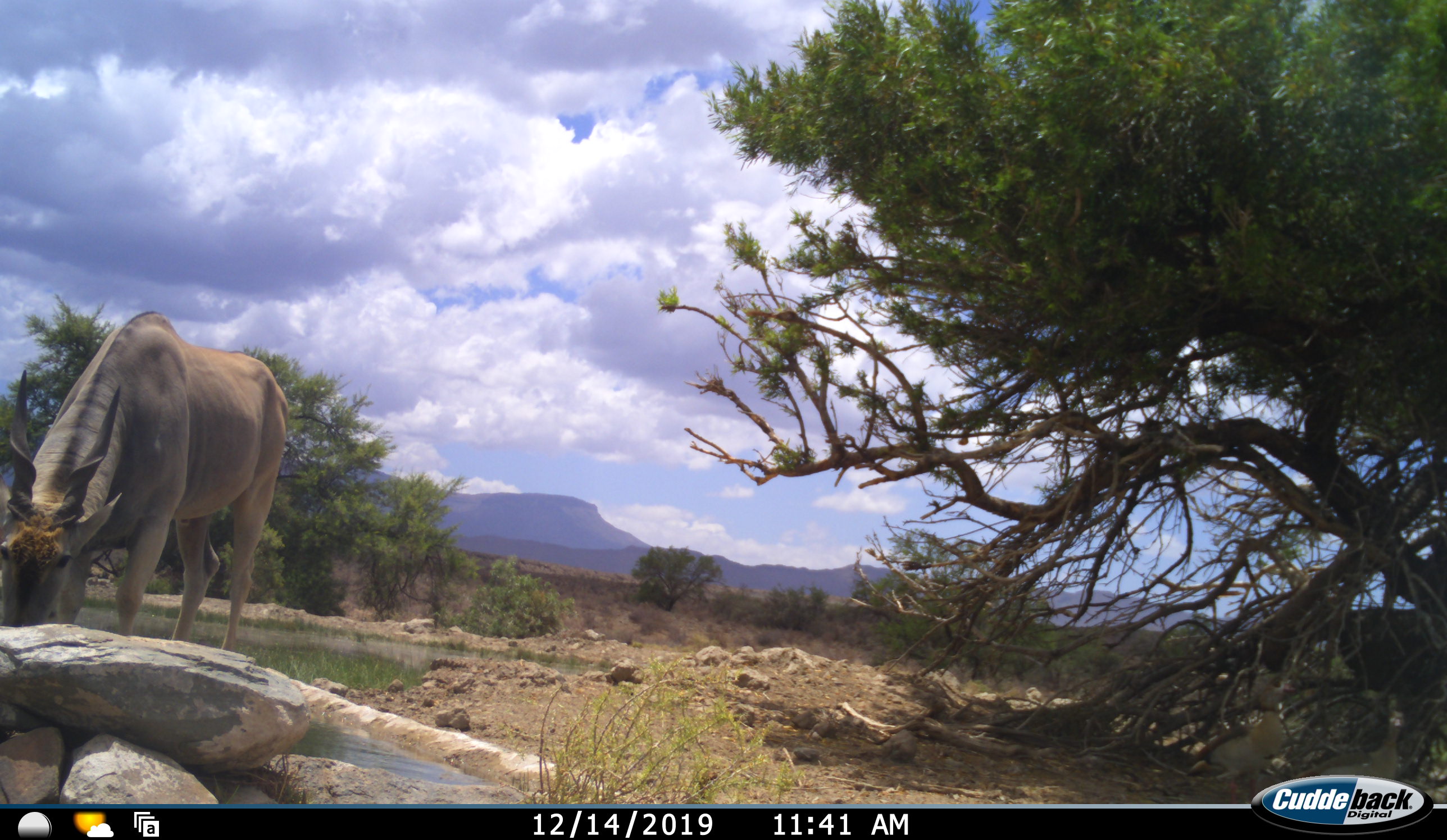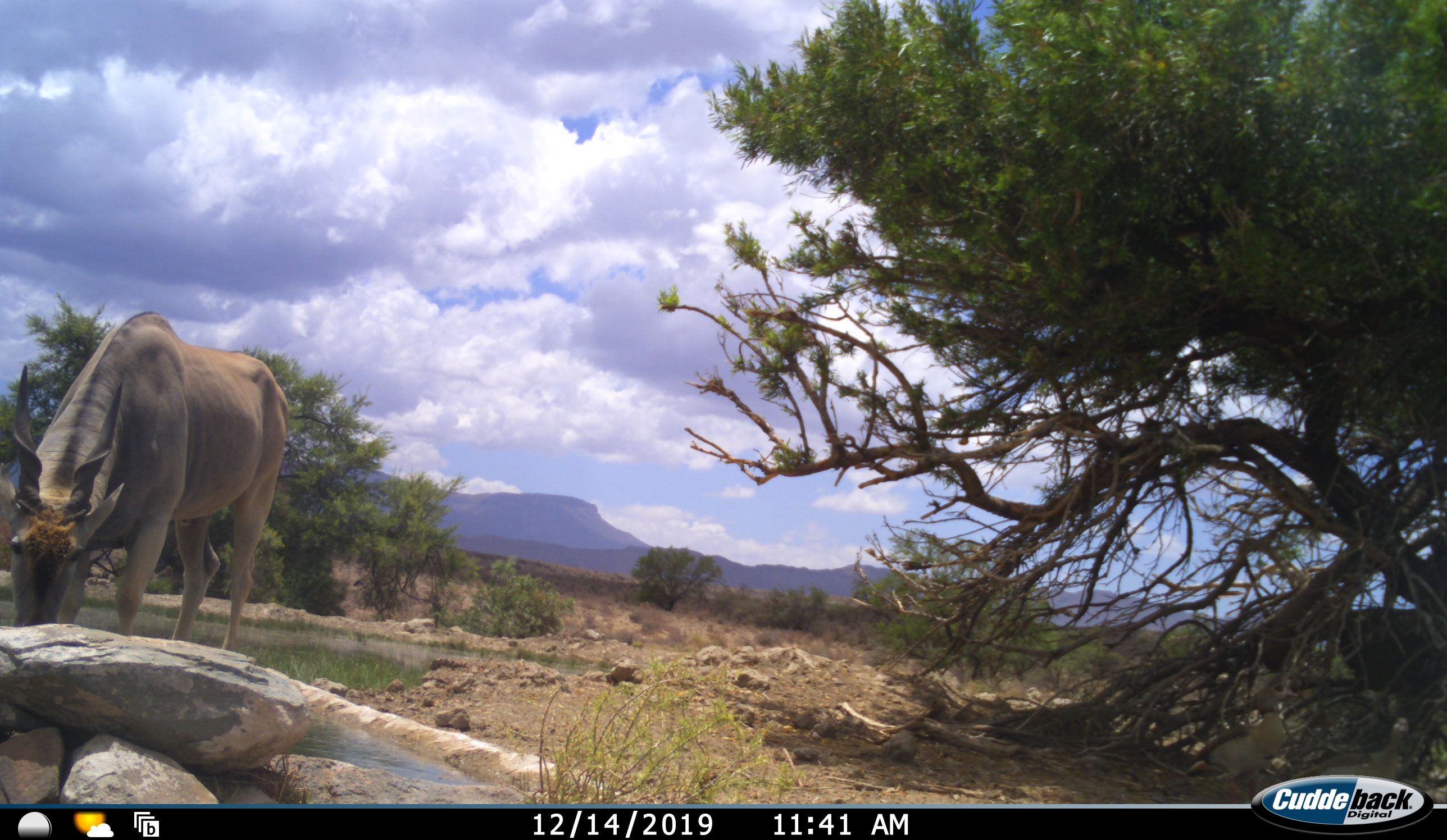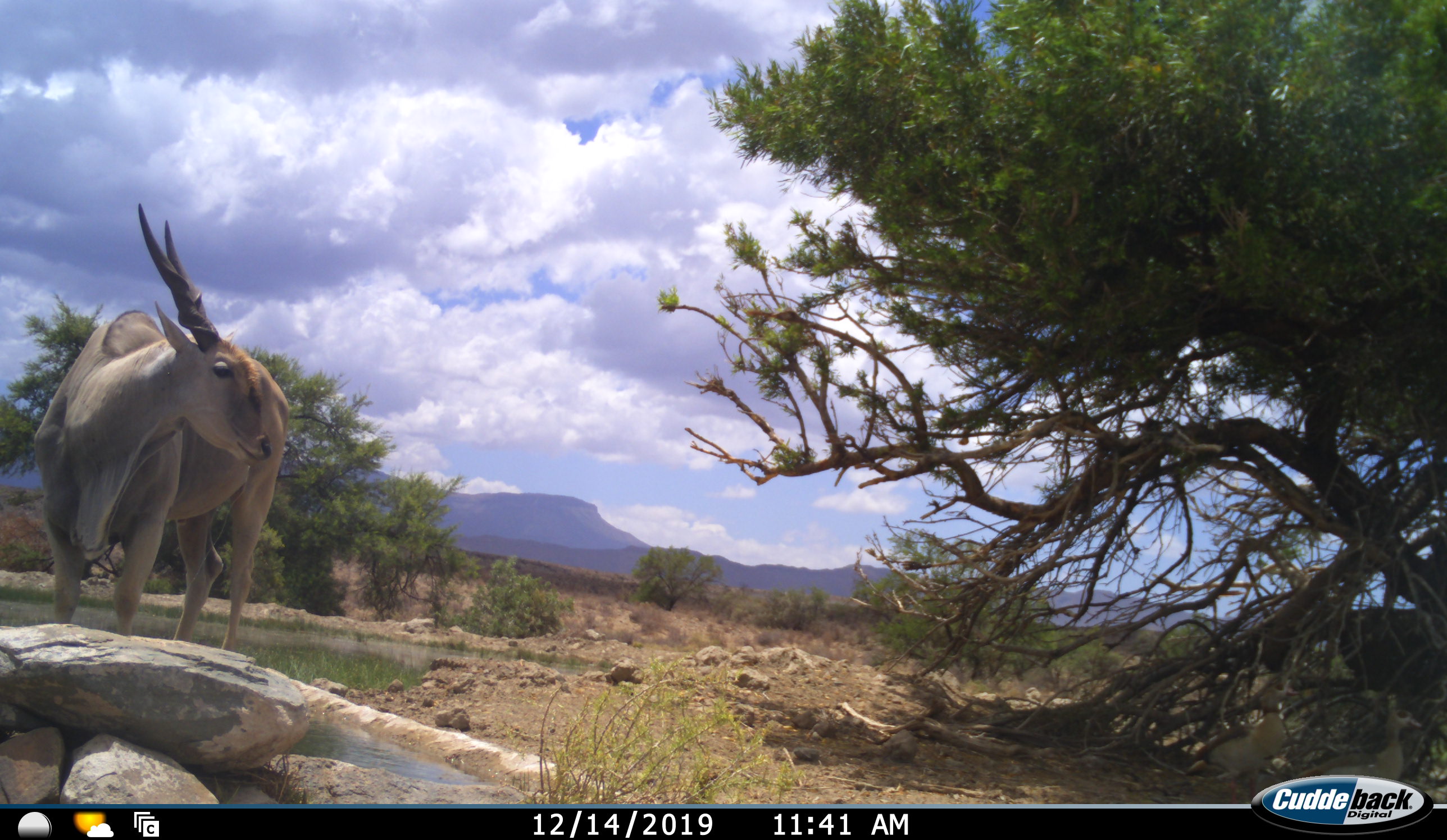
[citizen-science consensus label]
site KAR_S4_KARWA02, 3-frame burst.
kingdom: Animalia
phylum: Chordata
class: Mammalia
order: Artiodactyla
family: Bovidae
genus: Tragelaphus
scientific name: Tragelaphus oryx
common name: eland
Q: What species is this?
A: Eland (Tragelaphus oryx).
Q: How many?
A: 1.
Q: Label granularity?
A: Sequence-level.